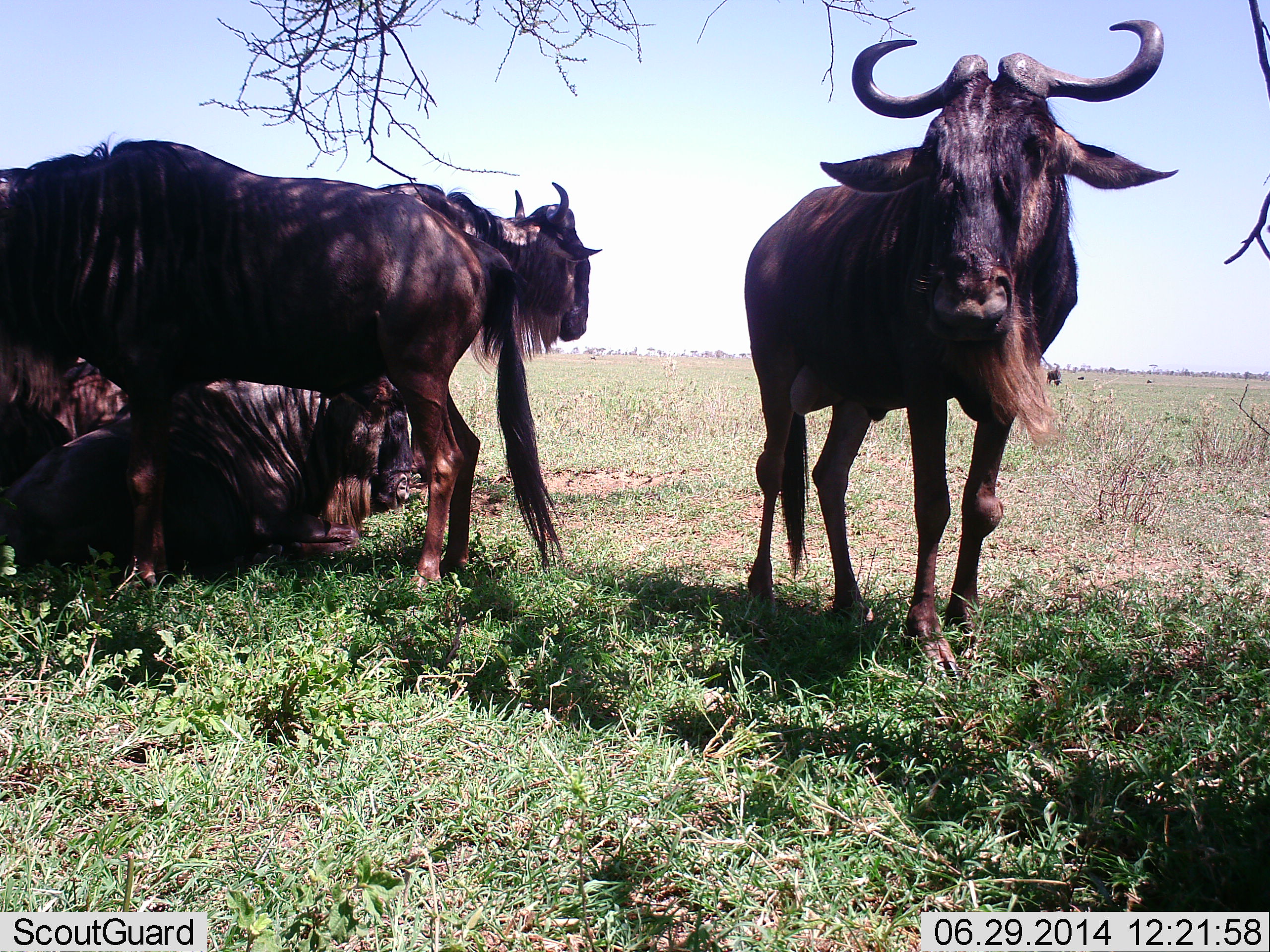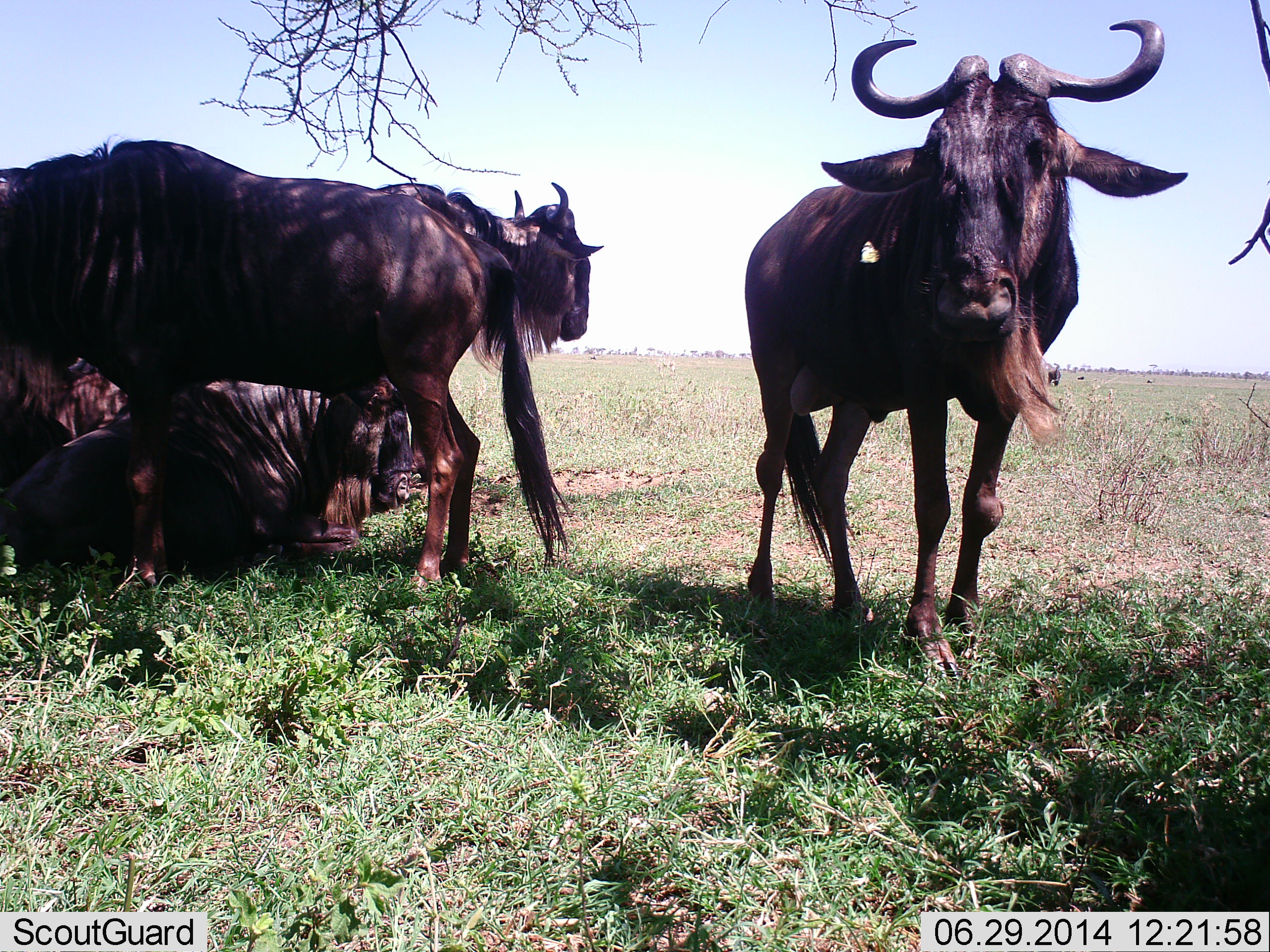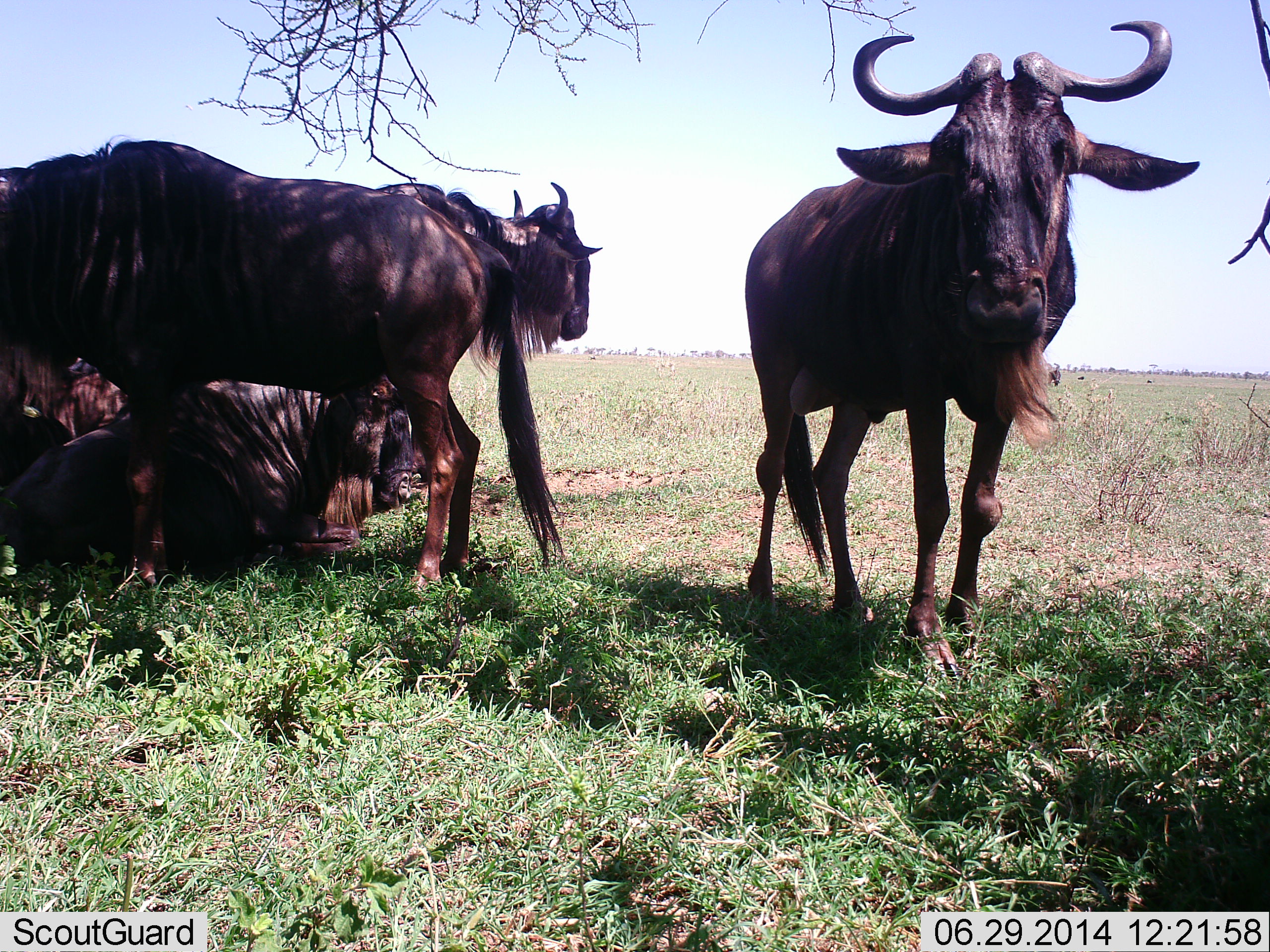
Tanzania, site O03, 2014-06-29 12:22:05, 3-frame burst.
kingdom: Animalia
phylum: Chordata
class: Mammalia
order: Artiodactyla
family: Bovidae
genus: Connochaetes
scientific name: Connochaetes taurinus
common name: blue wildebeest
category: wildebeest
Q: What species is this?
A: Wildebeest (blue wildebeest) (Connochaetes taurinus).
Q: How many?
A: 4.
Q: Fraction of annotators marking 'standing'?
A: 80%.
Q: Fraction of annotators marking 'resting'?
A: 90%.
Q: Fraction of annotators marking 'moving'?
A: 10%.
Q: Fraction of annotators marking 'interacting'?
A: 0%.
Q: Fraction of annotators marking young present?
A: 0%.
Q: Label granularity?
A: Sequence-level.